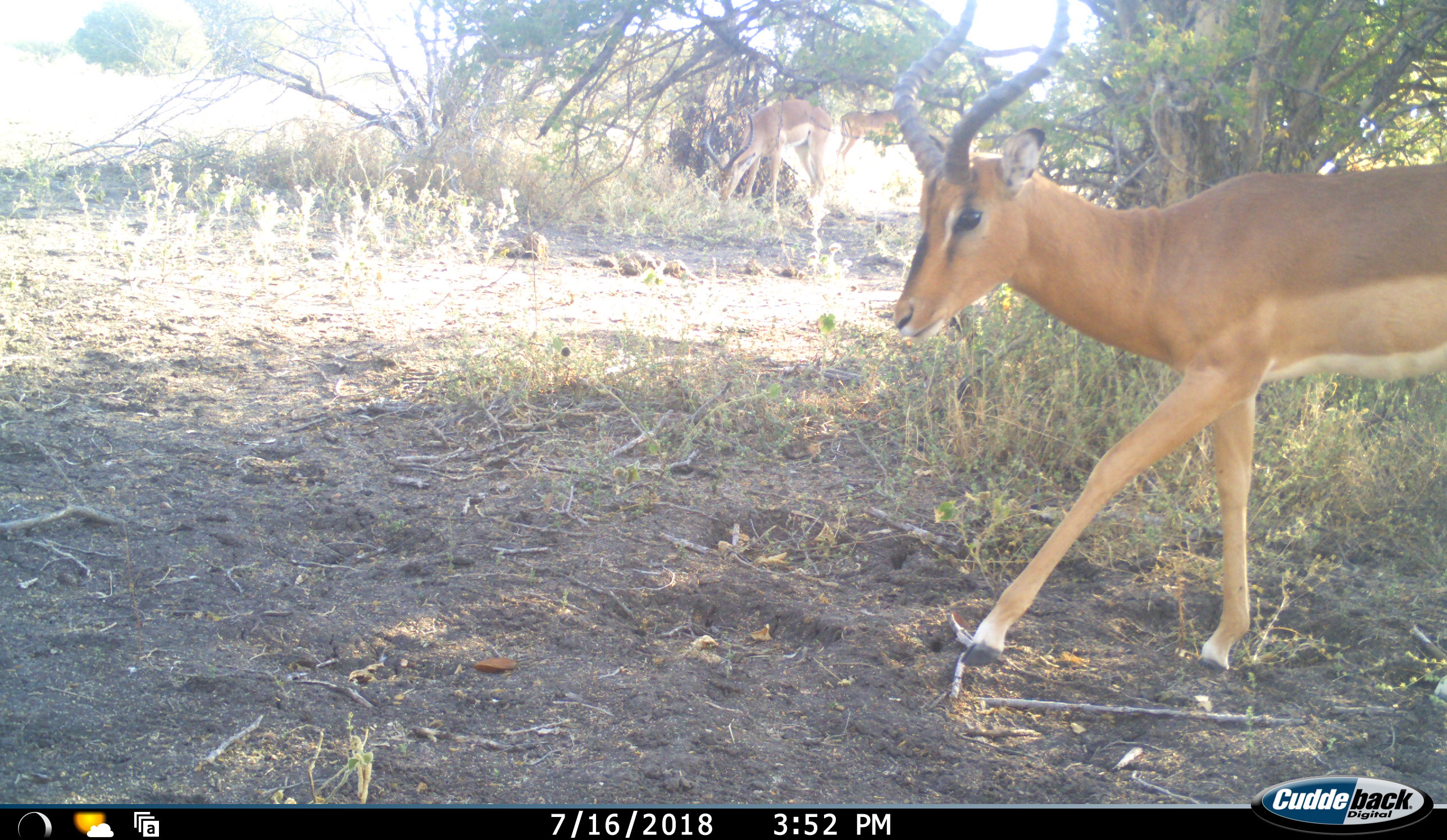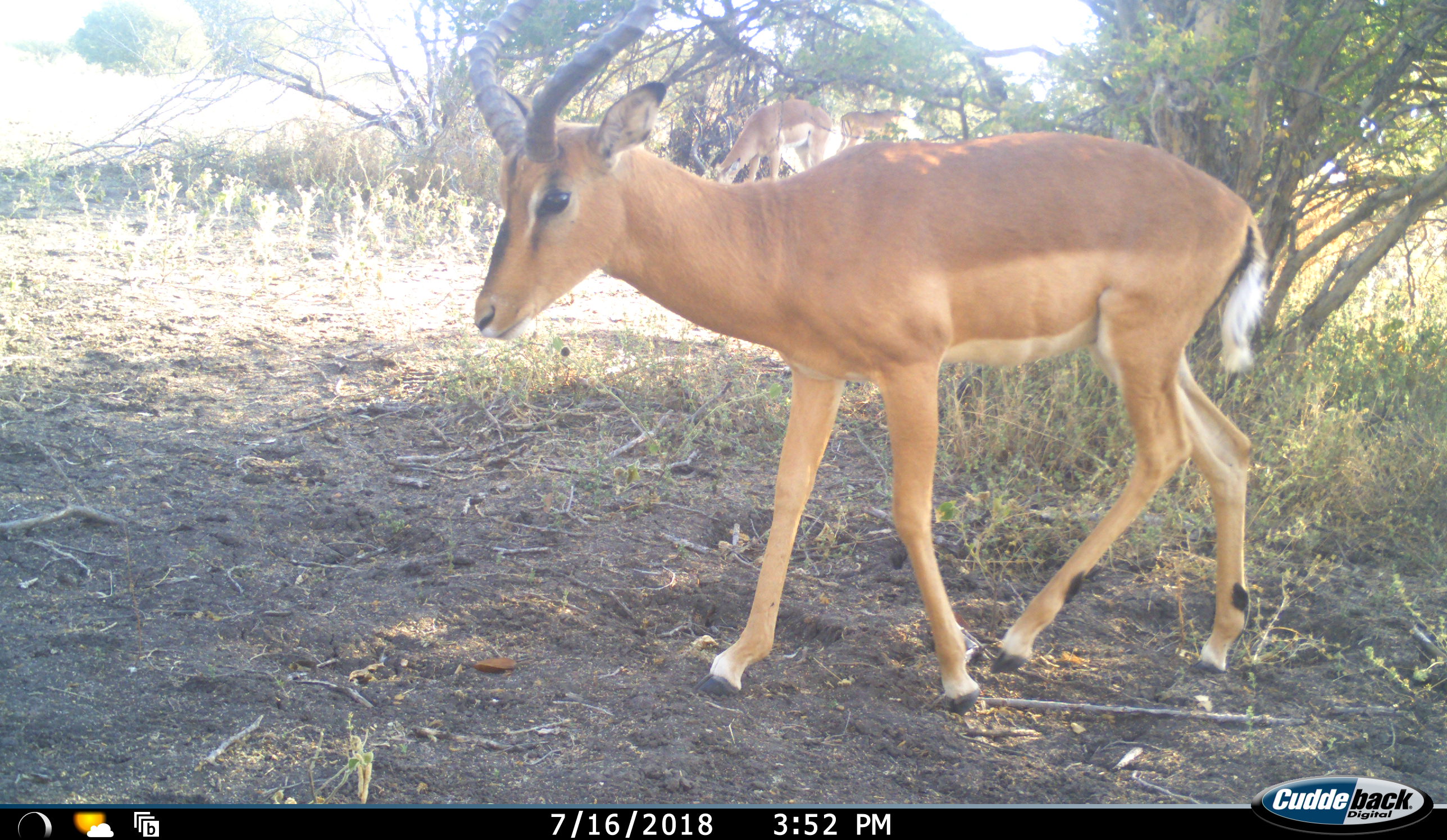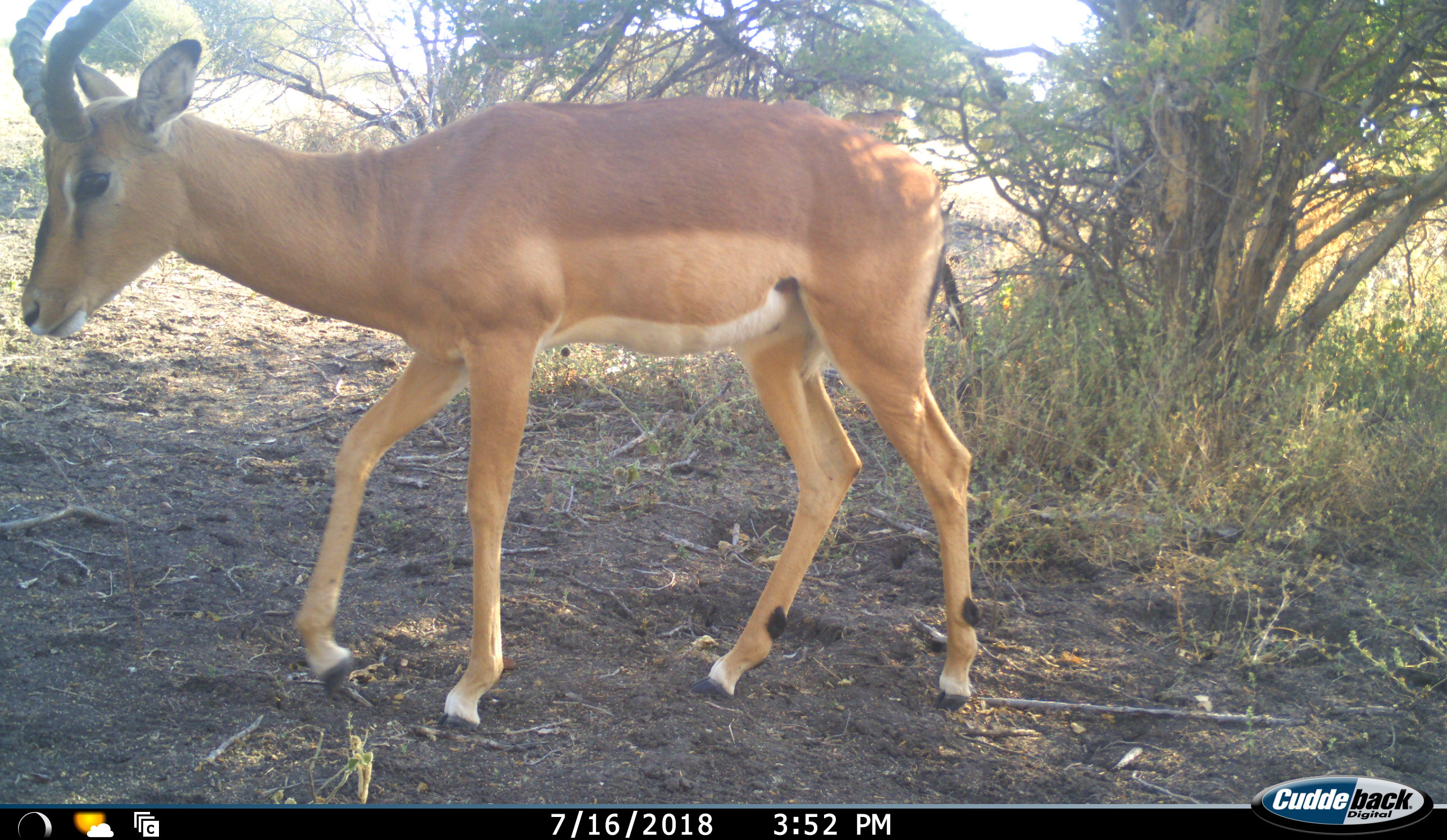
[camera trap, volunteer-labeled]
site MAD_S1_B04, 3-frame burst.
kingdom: Animalia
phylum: Chordata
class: Mammalia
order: Artiodactyla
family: Bovidae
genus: Aepyceros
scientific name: Aepyceros melampus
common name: impala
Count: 3.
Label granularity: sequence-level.